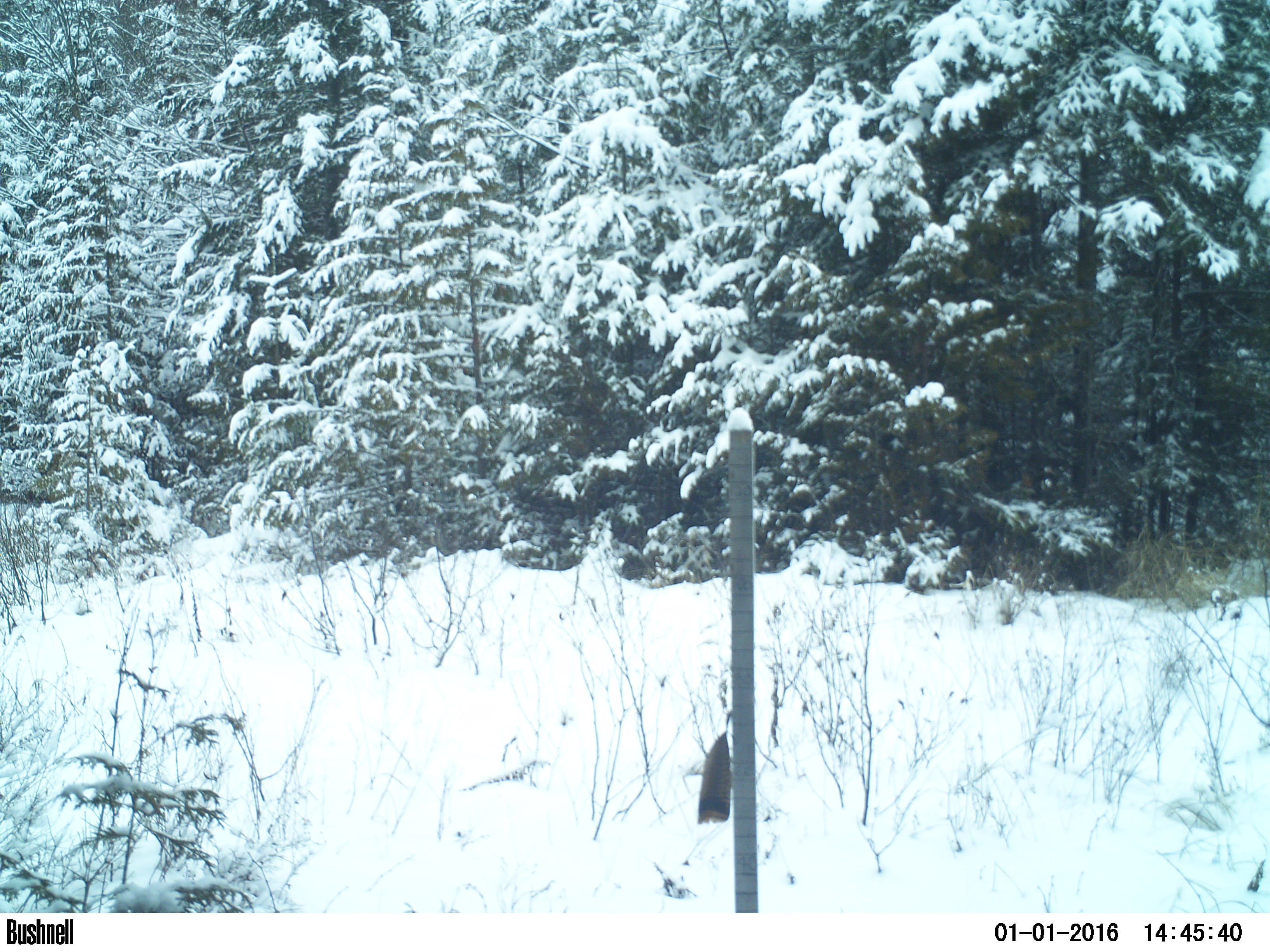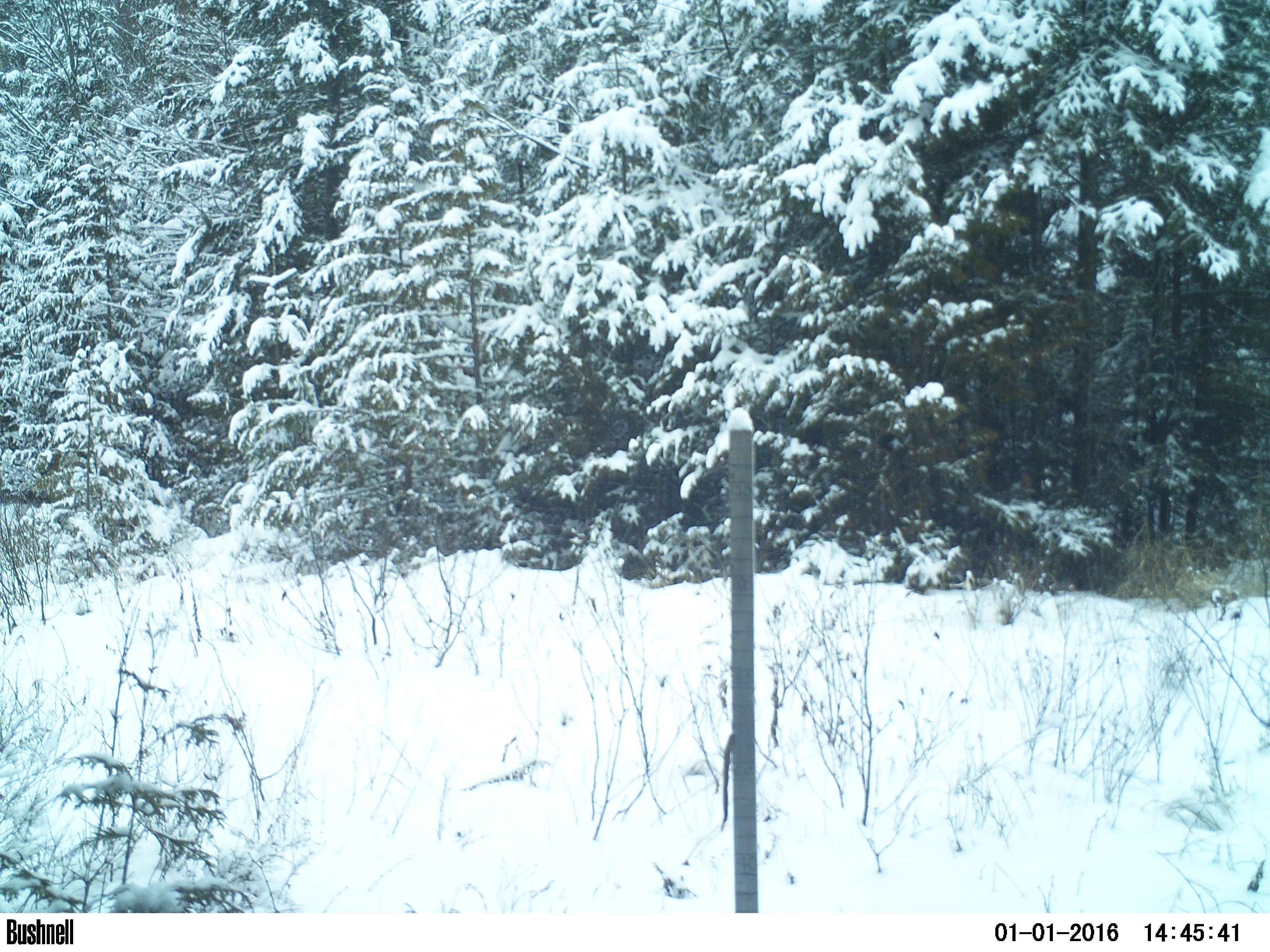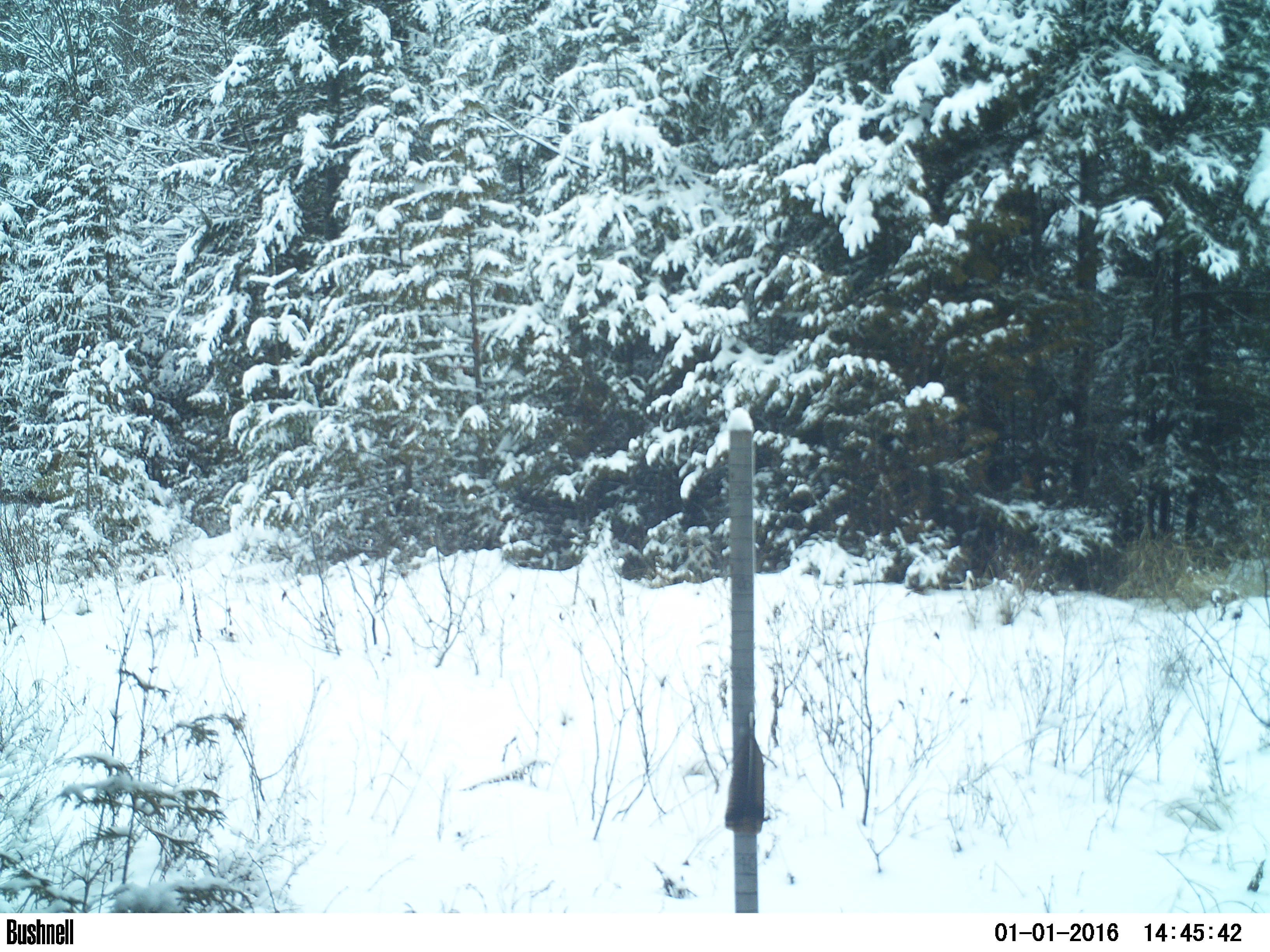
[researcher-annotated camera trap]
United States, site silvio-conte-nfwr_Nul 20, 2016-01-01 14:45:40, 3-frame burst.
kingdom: Animalia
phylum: Chordata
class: Mammalia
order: Artiodactyla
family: Cervidae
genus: Alces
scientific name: Alces alces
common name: moose